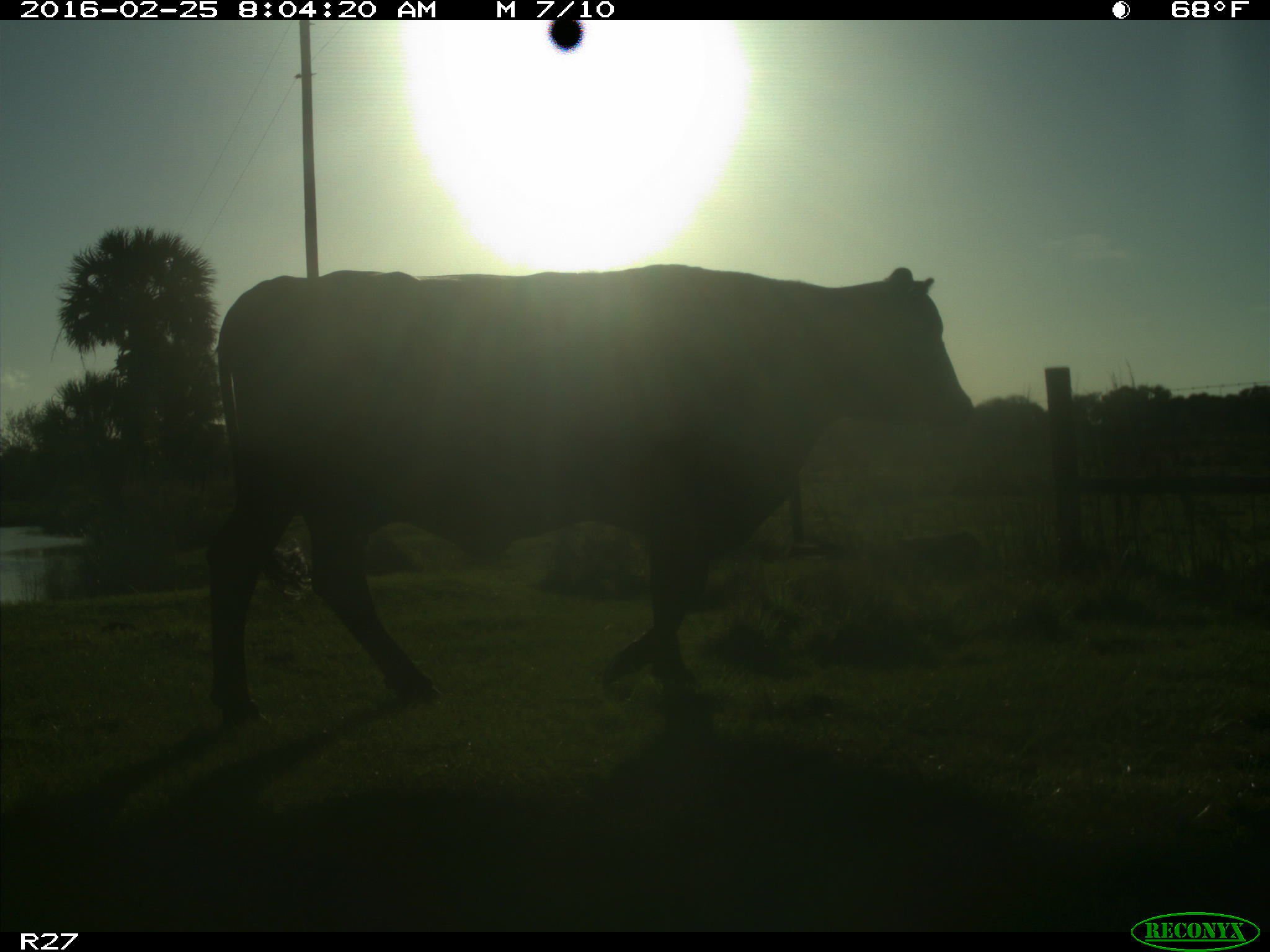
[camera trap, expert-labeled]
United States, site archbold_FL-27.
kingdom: Animalia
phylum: Chordata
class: Mammalia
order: Artiodactyla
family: Bovidae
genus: Bos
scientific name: Bos taurus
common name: domestic cow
Bos taurus (domestic cow).